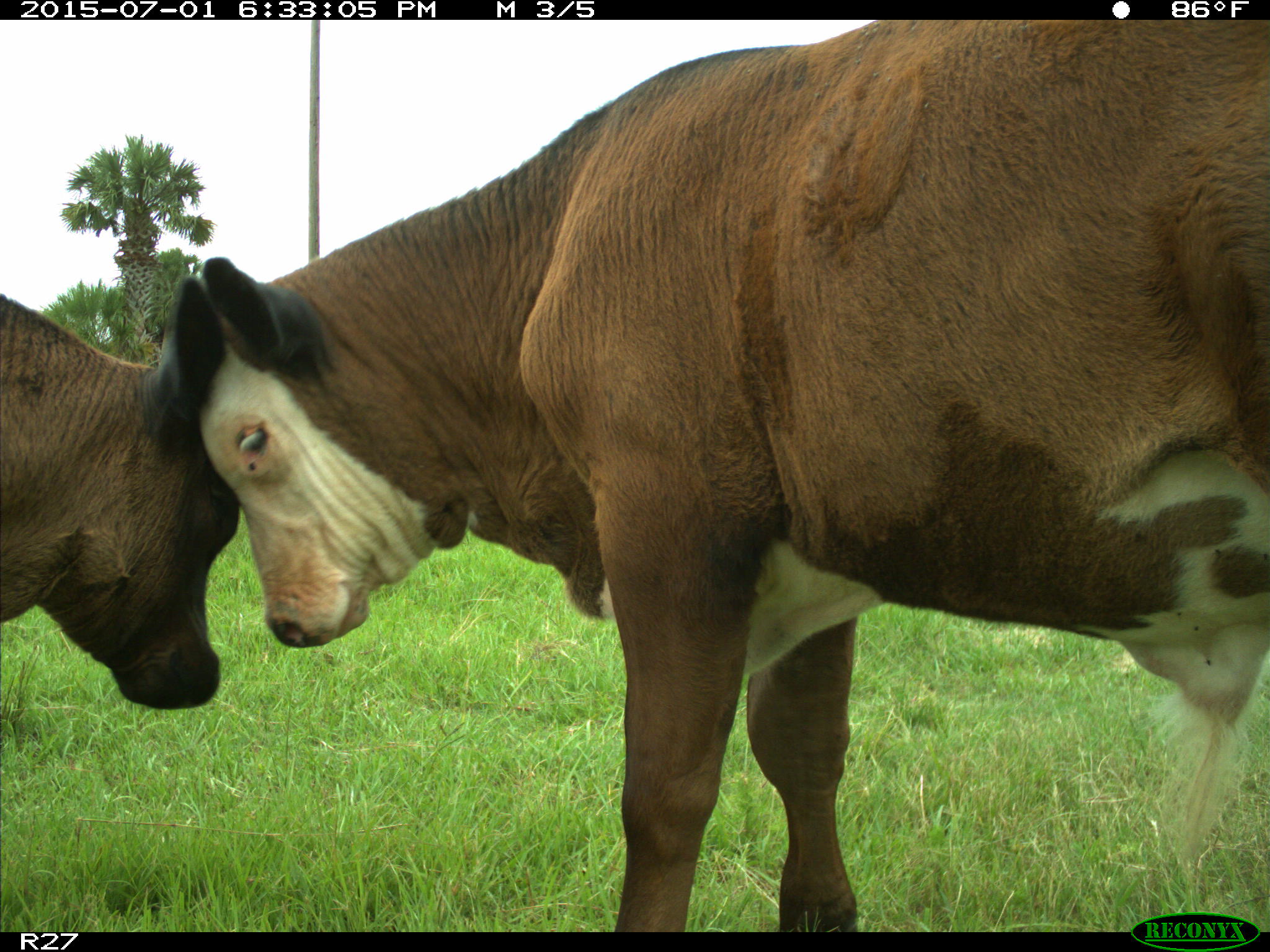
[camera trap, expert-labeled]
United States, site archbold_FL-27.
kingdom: Animalia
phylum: Chordata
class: Mammalia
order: Artiodactyla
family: Bovidae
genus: Bos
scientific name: Bos taurus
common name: domestic cow